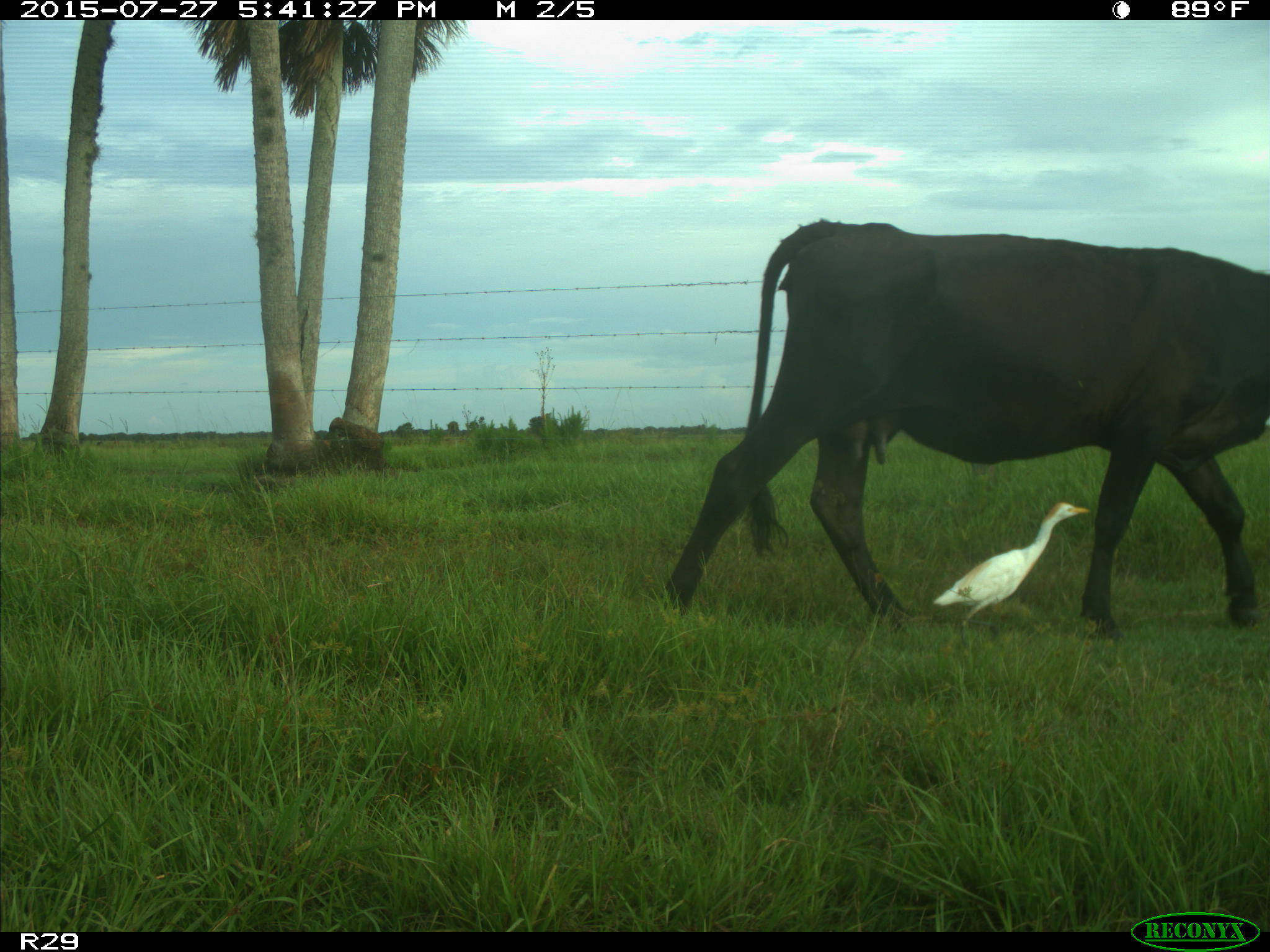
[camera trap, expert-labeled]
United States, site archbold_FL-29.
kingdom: Animalia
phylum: Chordata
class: Mammalia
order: Artiodactyla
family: Bovidae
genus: Bos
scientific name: Bos taurus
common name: domestic cow